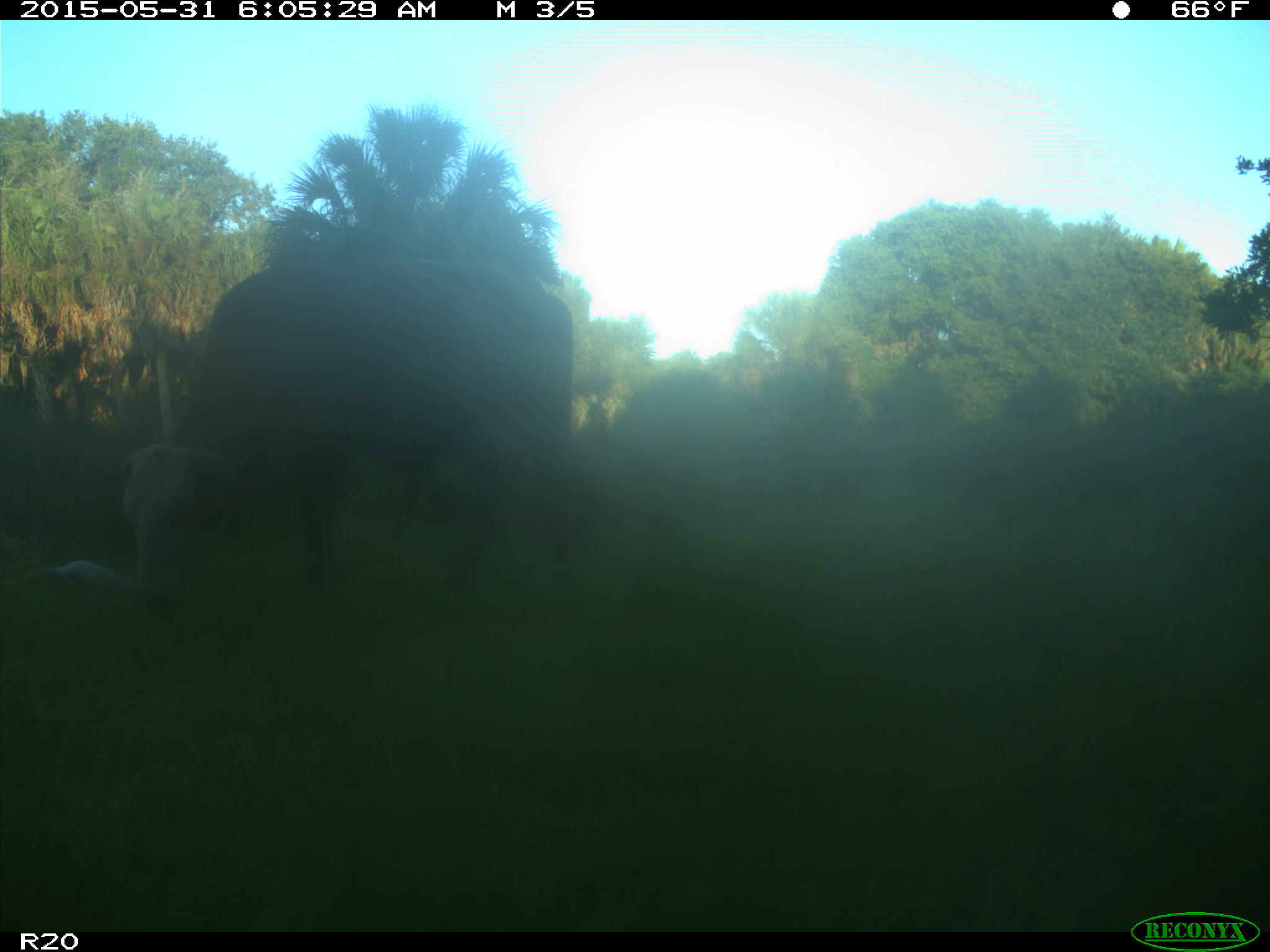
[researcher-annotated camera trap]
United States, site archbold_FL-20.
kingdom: Animalia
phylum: Chordata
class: Mammalia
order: Artiodactyla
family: Bovidae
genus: Bos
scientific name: Bos taurus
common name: domestic cow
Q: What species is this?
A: Bos taurus (domestic cow).